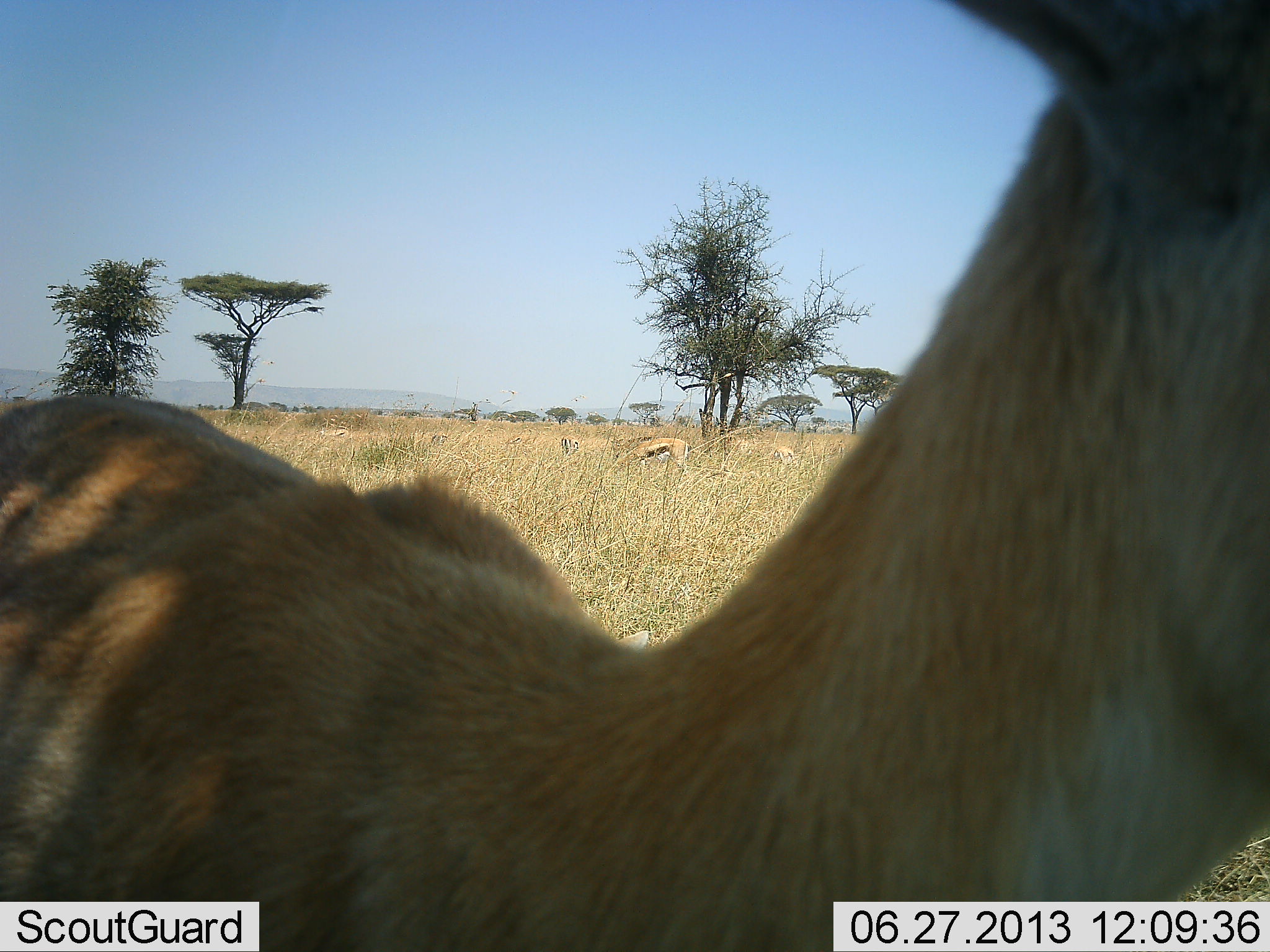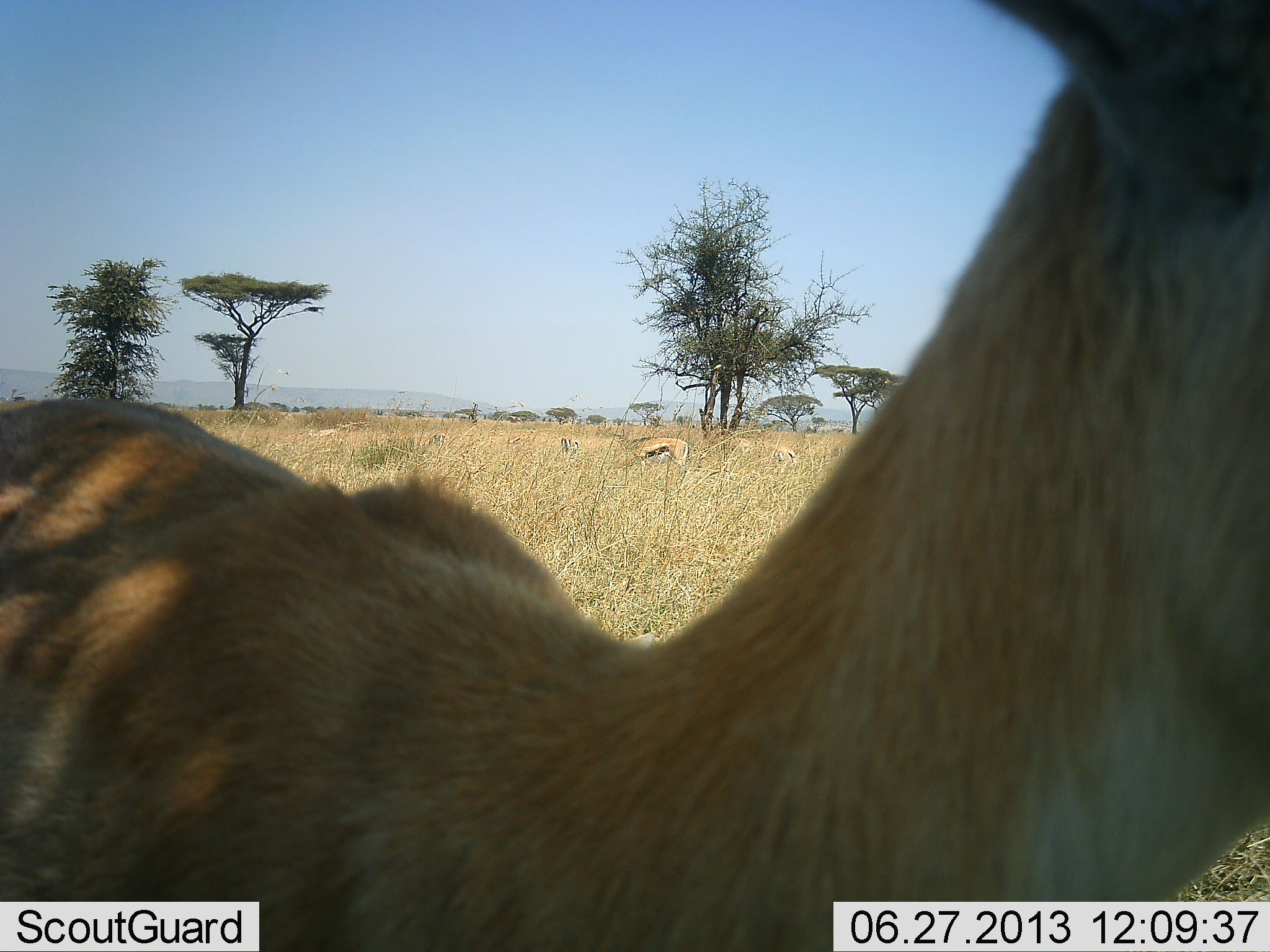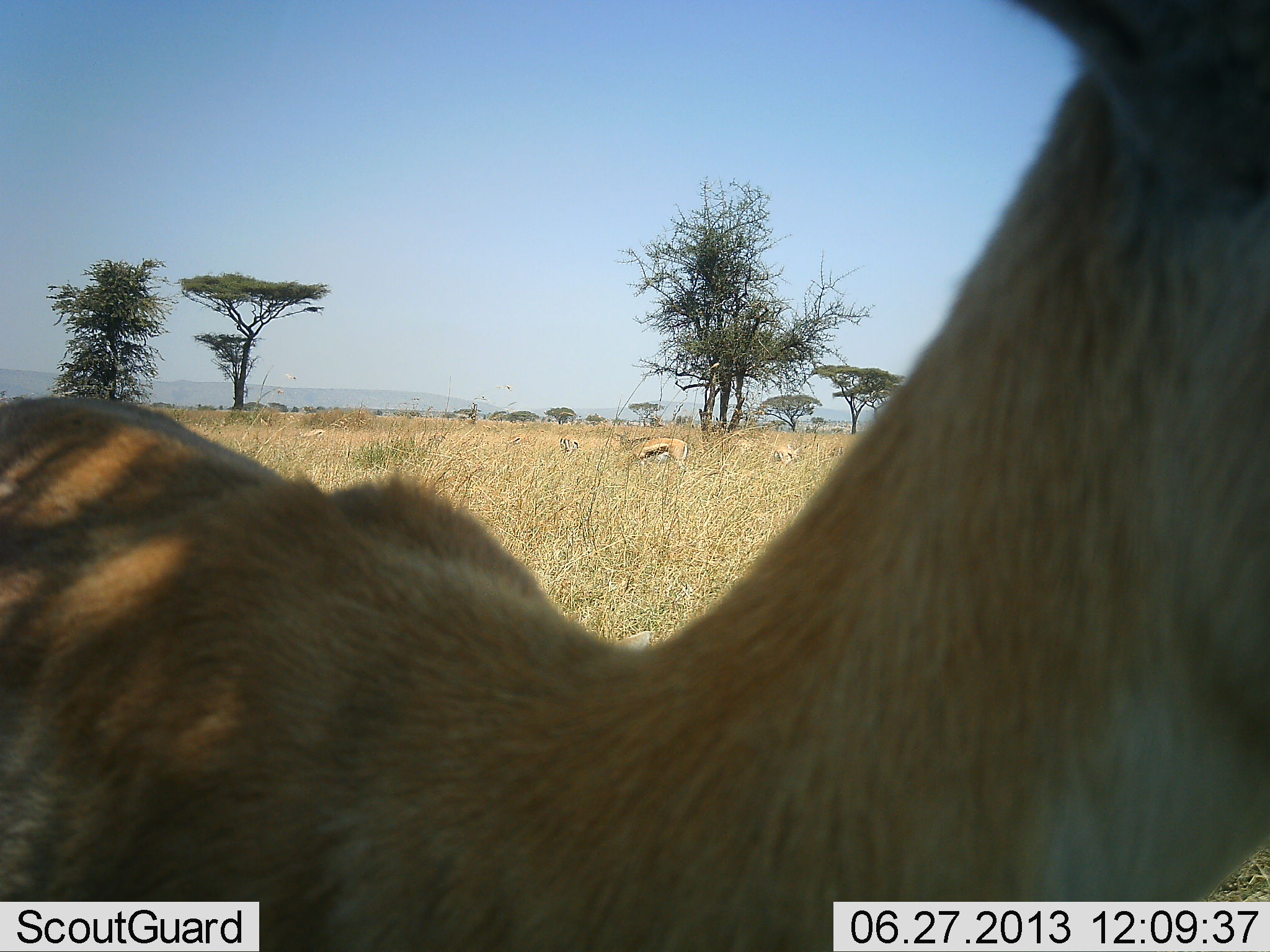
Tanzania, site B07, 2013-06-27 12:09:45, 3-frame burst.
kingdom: Animalia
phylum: Chordata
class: Mammalia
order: Artiodactyla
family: Bovidae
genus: Eudorcas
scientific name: Eudorcas thomsonii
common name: thomson's gazelle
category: gazellethomsons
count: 3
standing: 90%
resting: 20%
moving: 10%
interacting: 0%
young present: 0%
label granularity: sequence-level